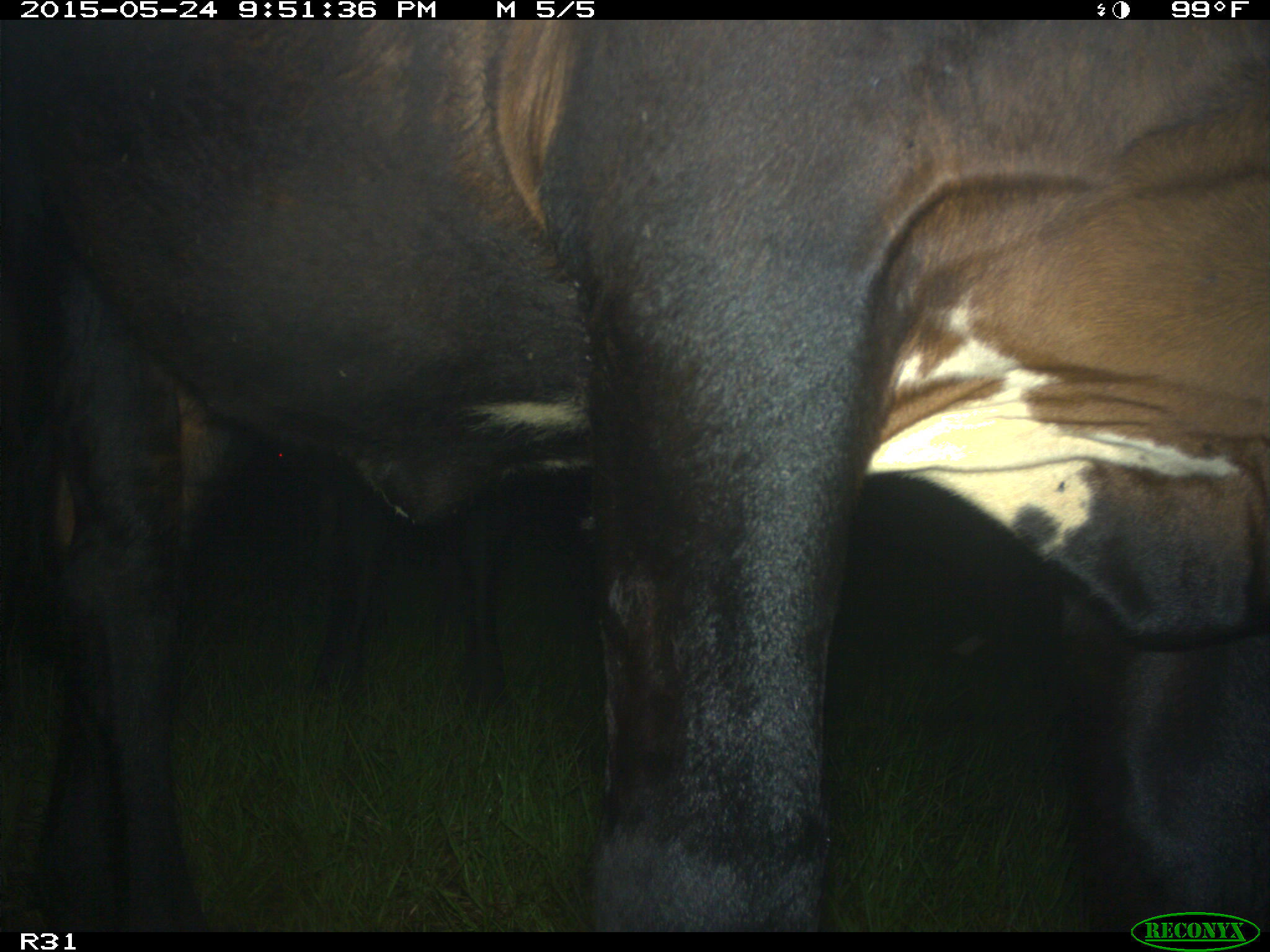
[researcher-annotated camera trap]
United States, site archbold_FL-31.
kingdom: Animalia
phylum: Chordata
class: Mammalia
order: Artiodactyla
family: Bovidae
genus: Bos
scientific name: Bos taurus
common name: domestic cow